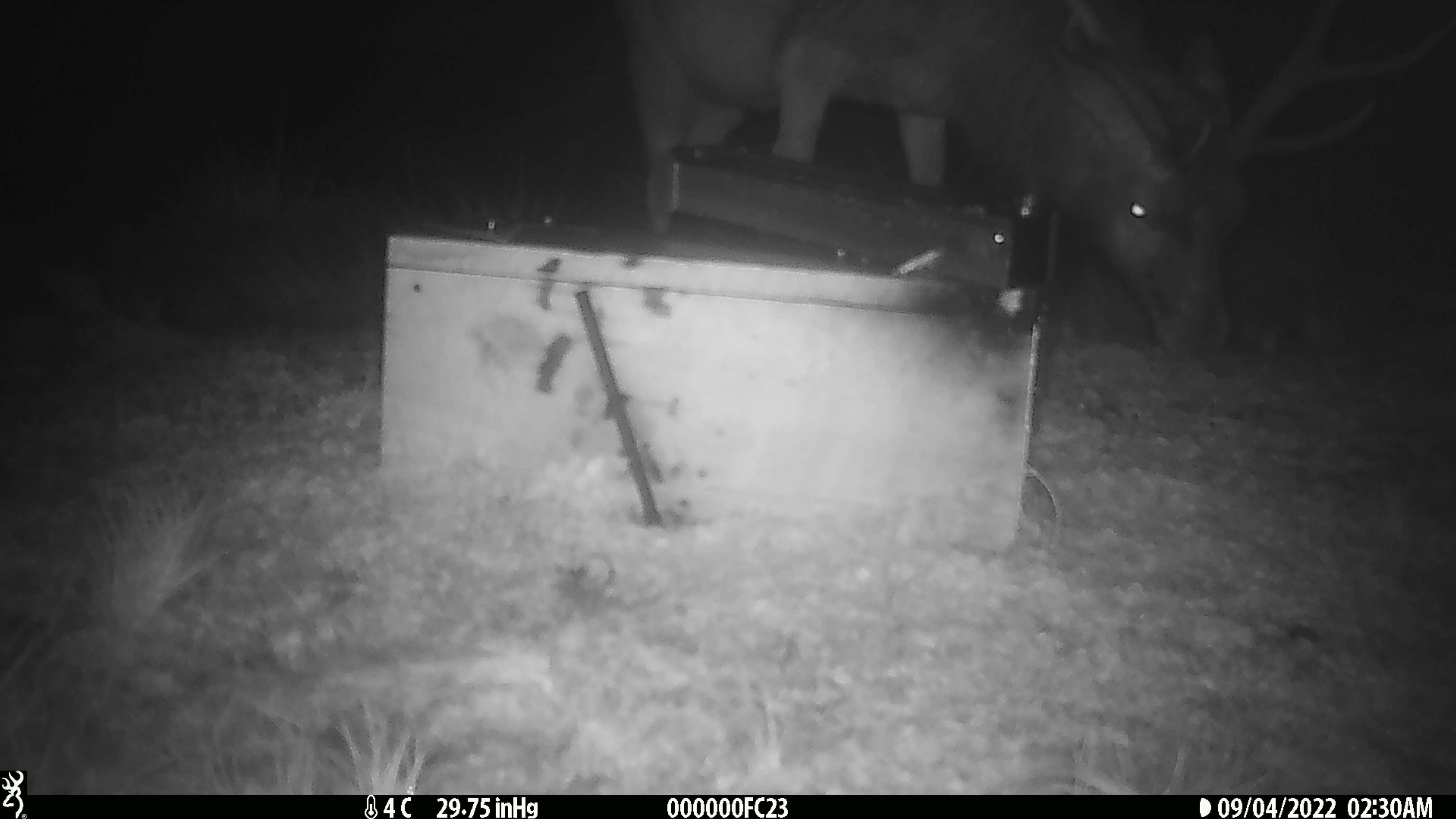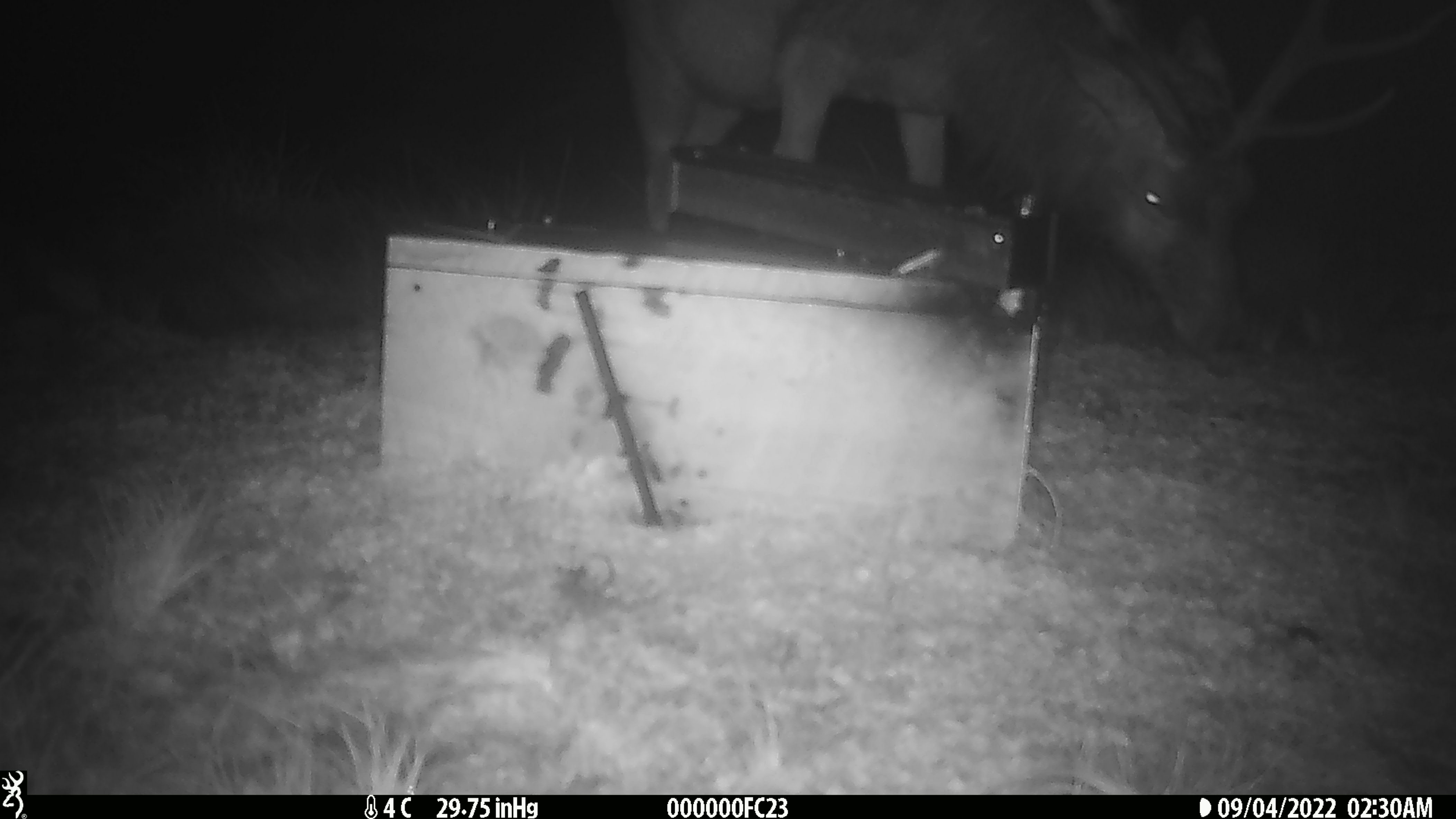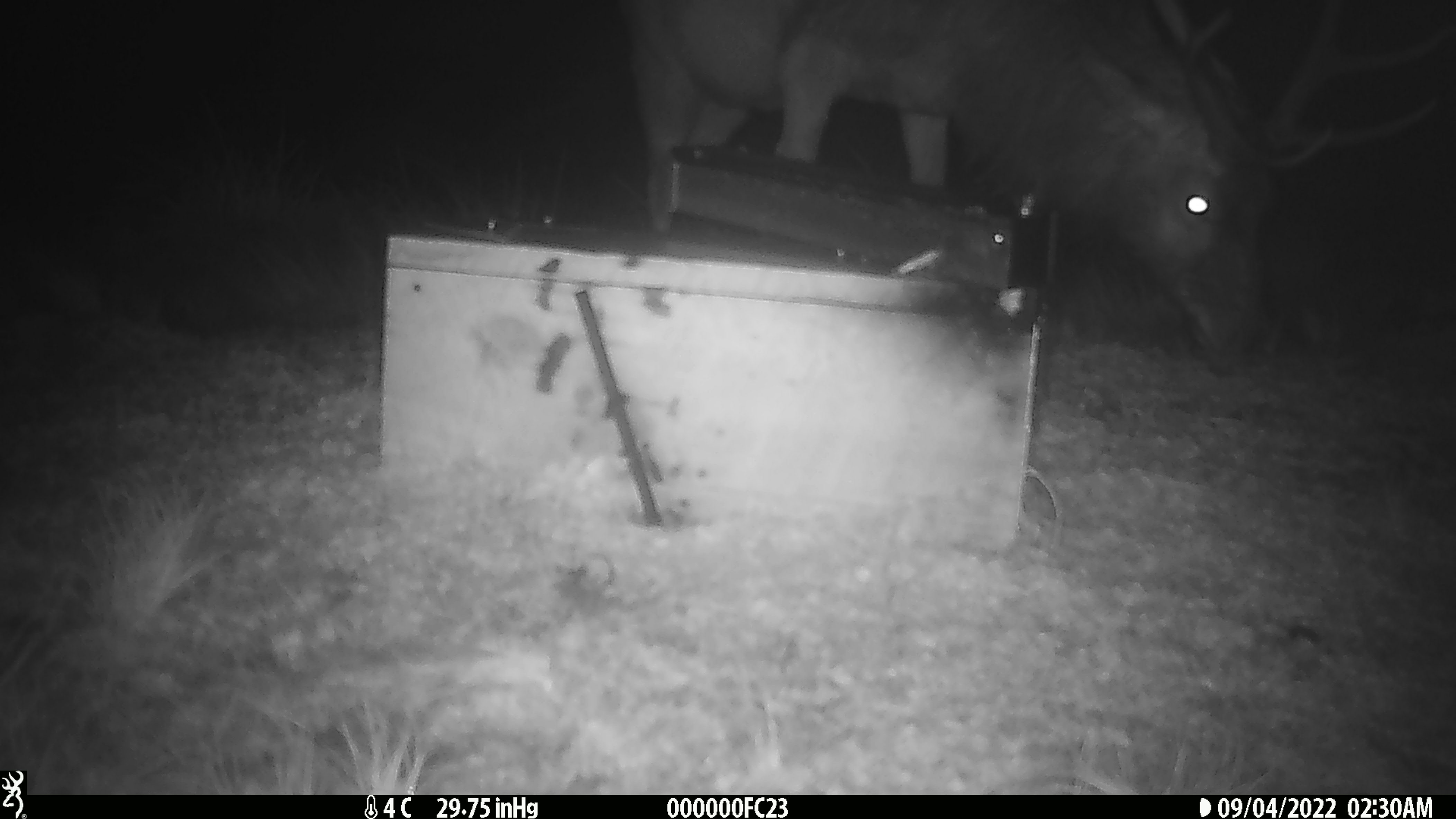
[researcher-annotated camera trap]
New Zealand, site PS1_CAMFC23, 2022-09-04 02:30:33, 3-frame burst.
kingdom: Animalia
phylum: Chordata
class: Mammalia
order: Artiodactyla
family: Cervidae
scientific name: Cervidae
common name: deer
Deer (Cervidae).